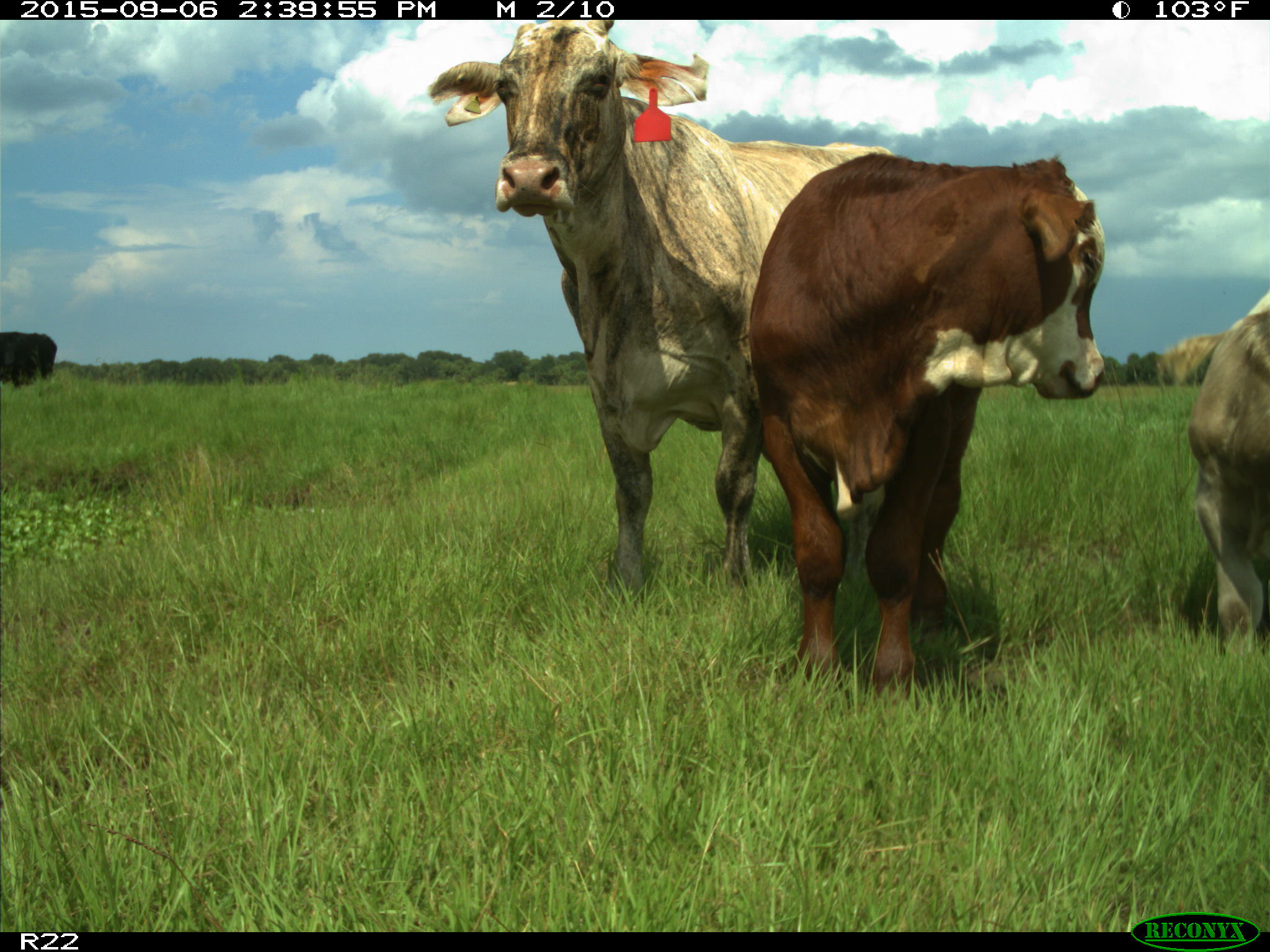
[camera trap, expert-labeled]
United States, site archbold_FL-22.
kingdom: Animalia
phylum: Chordata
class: Mammalia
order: Artiodactyla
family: Bovidae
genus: Bos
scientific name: Bos taurus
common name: domestic cow